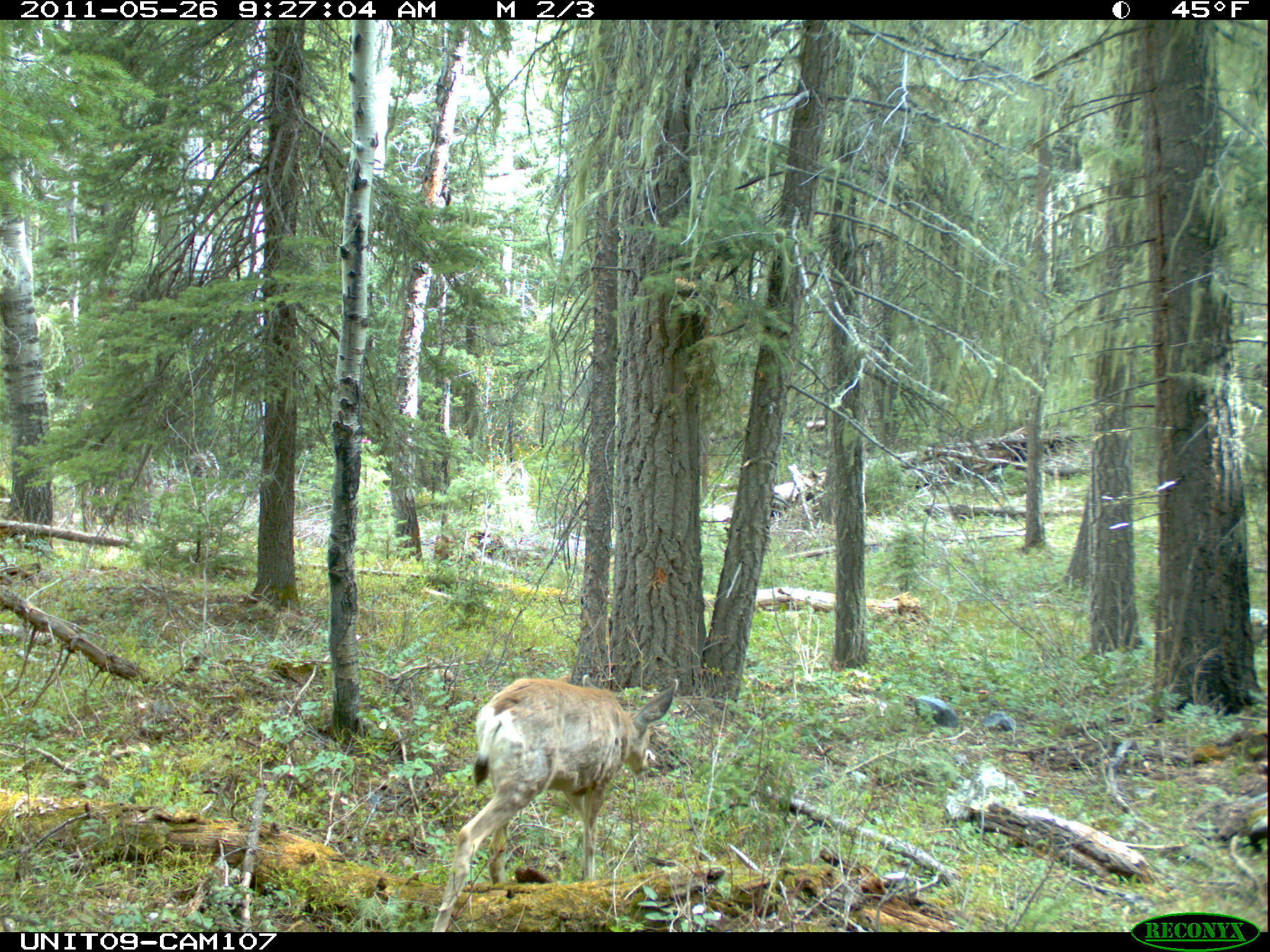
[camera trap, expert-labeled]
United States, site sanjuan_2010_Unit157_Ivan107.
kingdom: Animalia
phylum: Chordata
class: Mammalia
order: Artiodactyla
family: Cervidae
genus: Odocoileus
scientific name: Odocoileus hemionus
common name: mule deer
Odocoileus hemionus (mule deer).